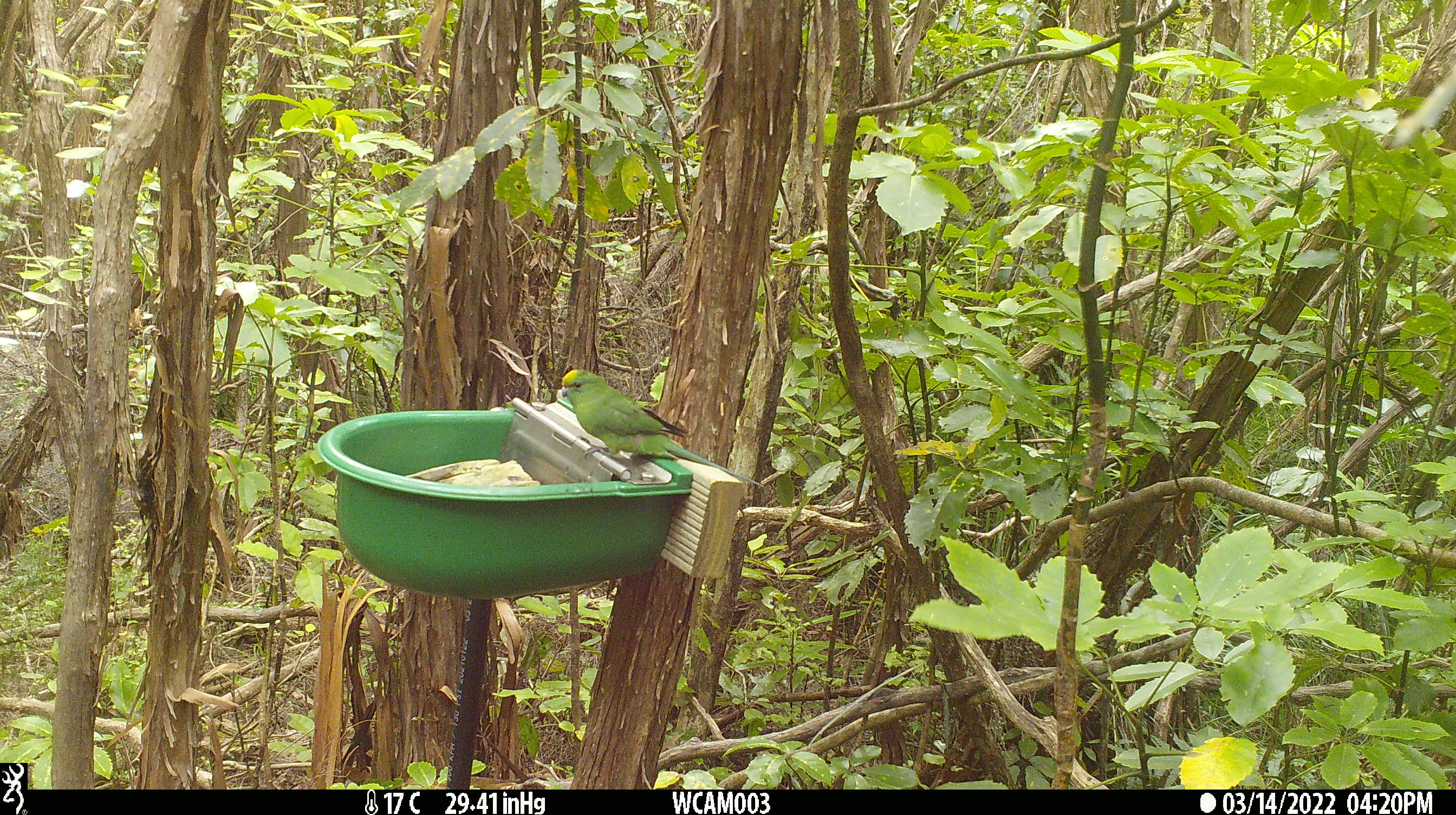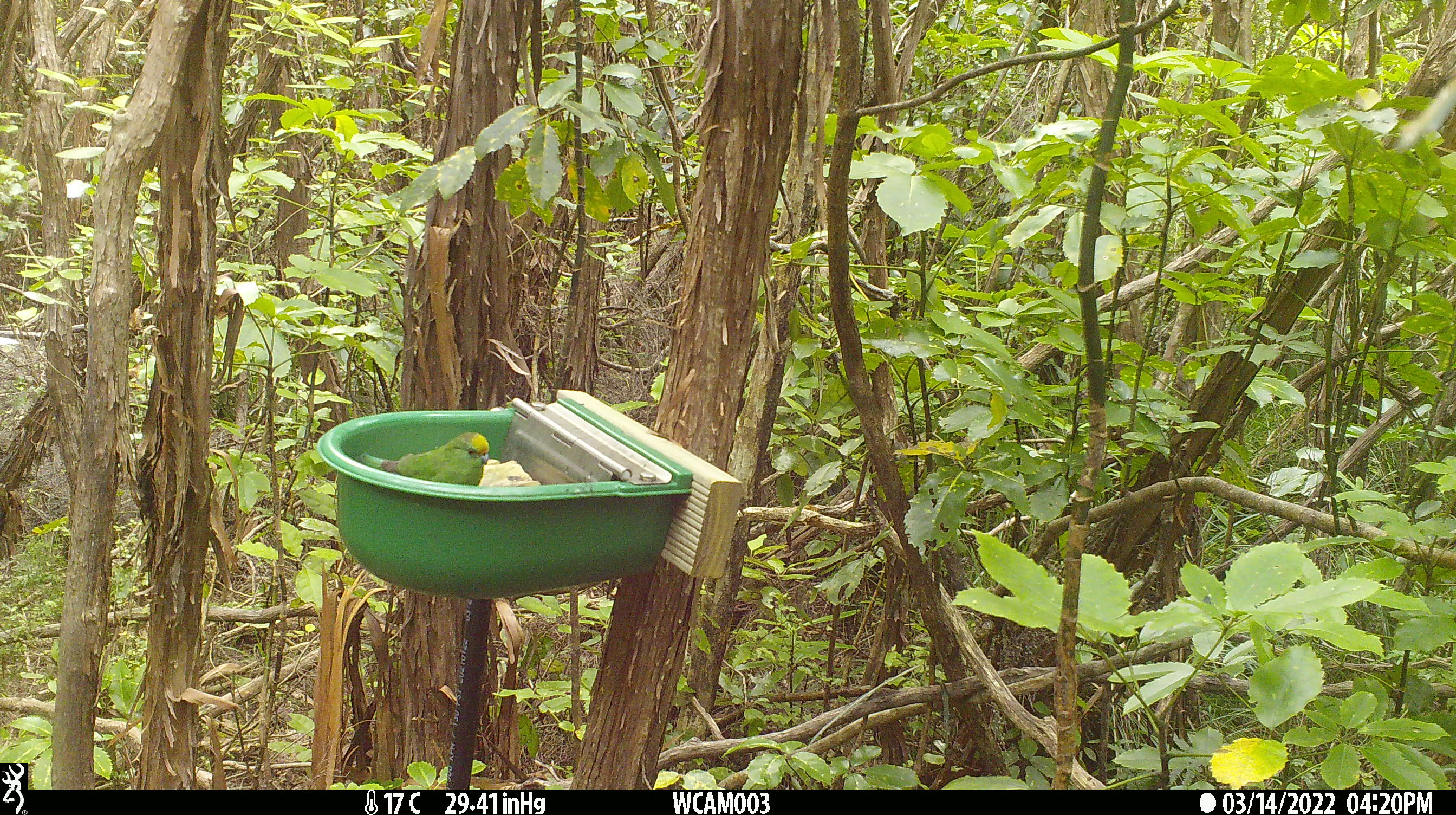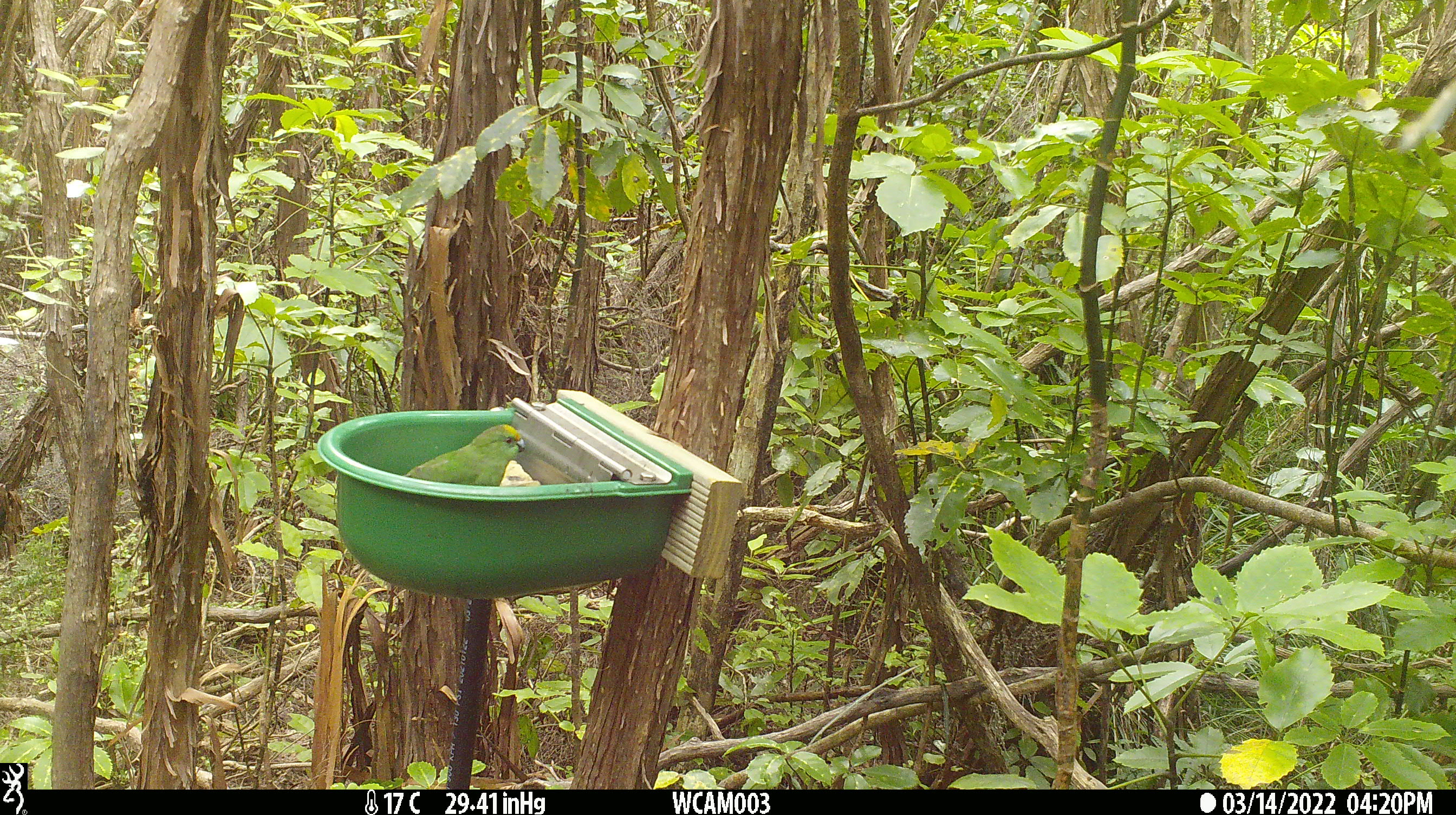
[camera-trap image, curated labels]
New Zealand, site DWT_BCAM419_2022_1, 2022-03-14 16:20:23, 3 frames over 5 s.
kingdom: Animalia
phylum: Chordata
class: Aves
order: Psittaciformes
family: Psittaculidae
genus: Cyanoramphus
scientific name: Cyanoramphus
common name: parakeet